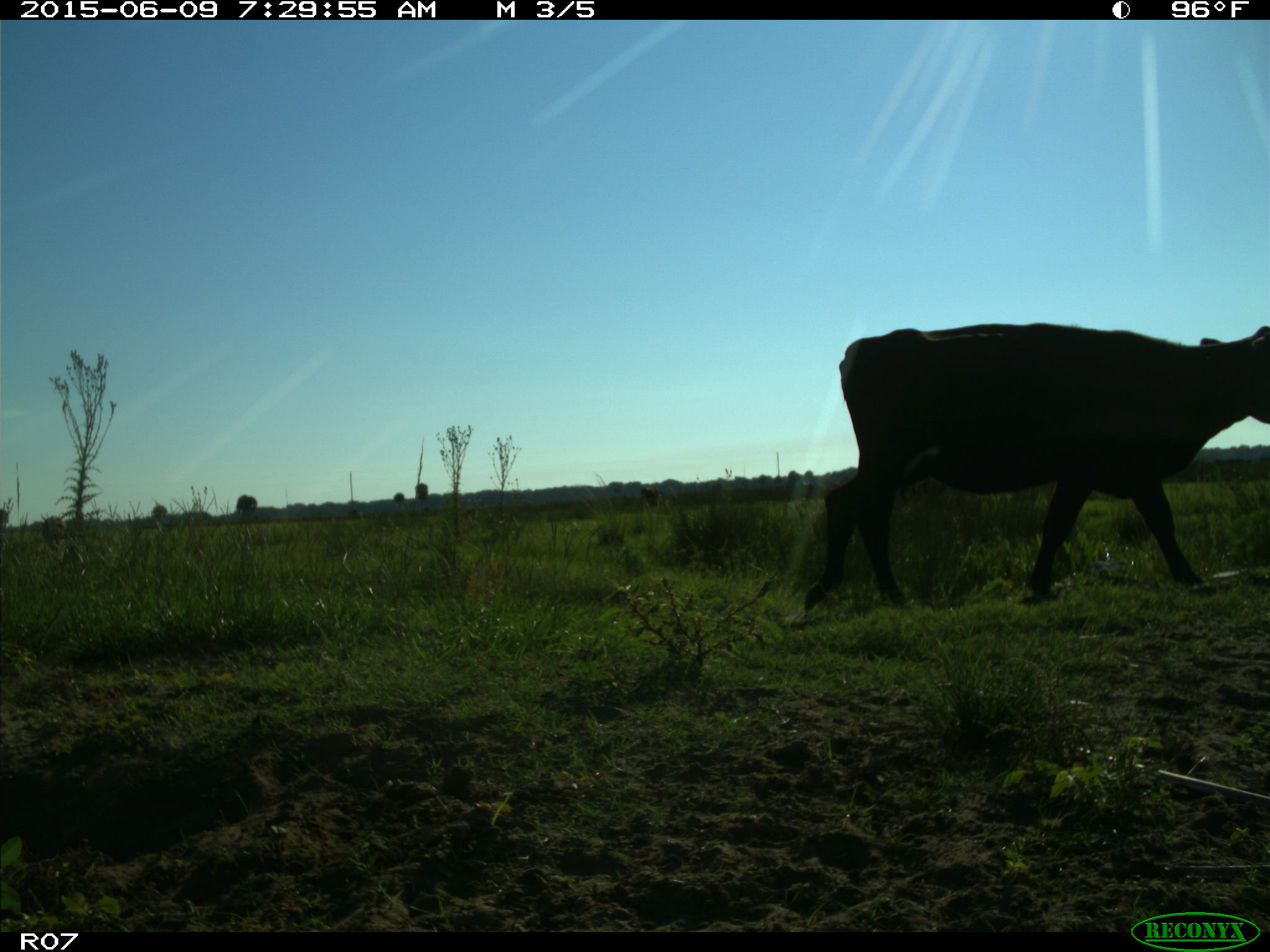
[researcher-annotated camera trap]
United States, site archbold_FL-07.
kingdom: Animalia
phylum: Chordata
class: Mammalia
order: Artiodactyla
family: Bovidae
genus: Bos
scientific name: Bos taurus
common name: domestic cow